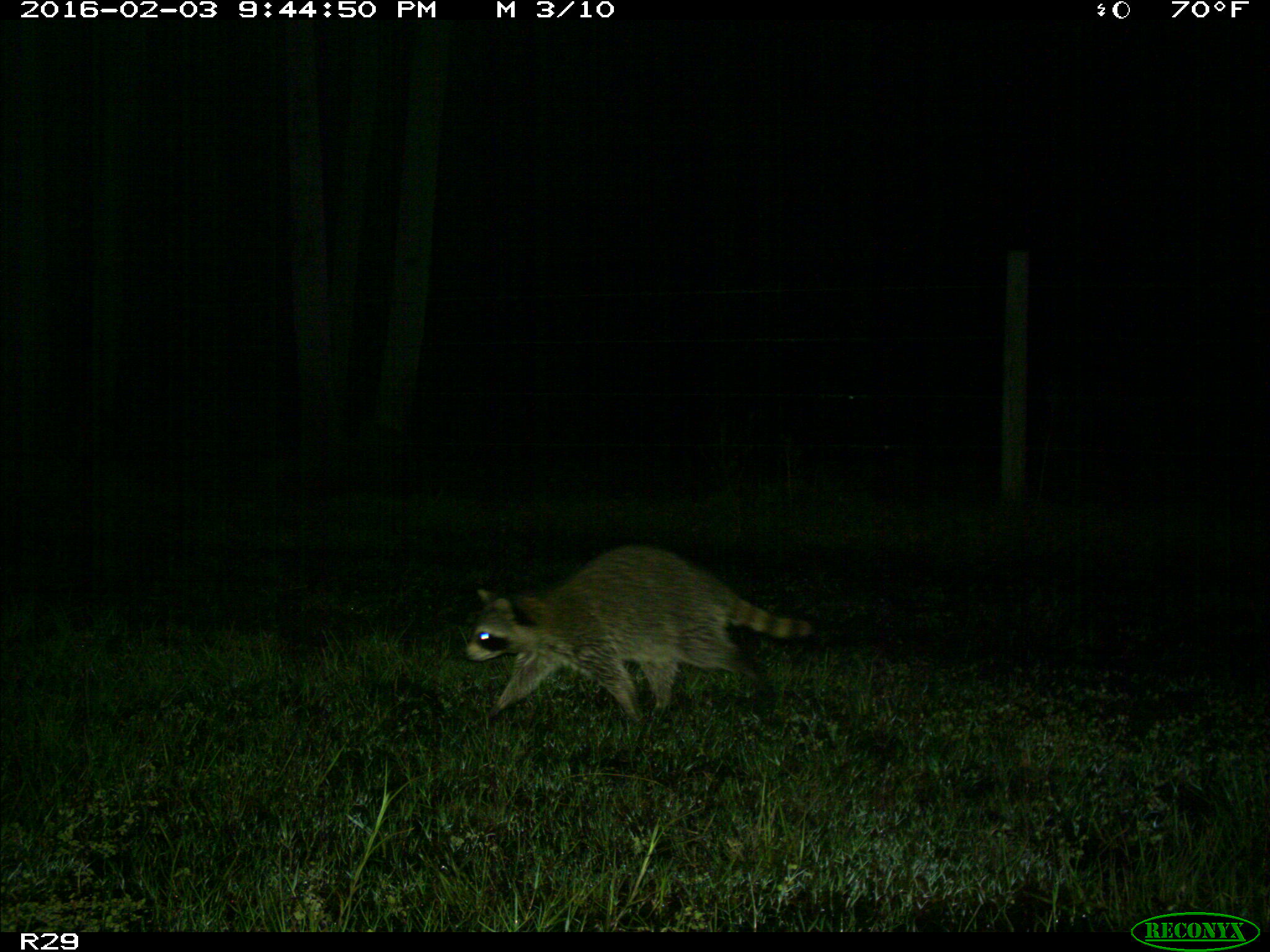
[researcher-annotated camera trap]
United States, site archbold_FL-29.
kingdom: Animalia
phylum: Chordata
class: Mammalia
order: Carnivora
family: Procyonidae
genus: Procyon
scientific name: Procyon lotor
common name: common raccoon